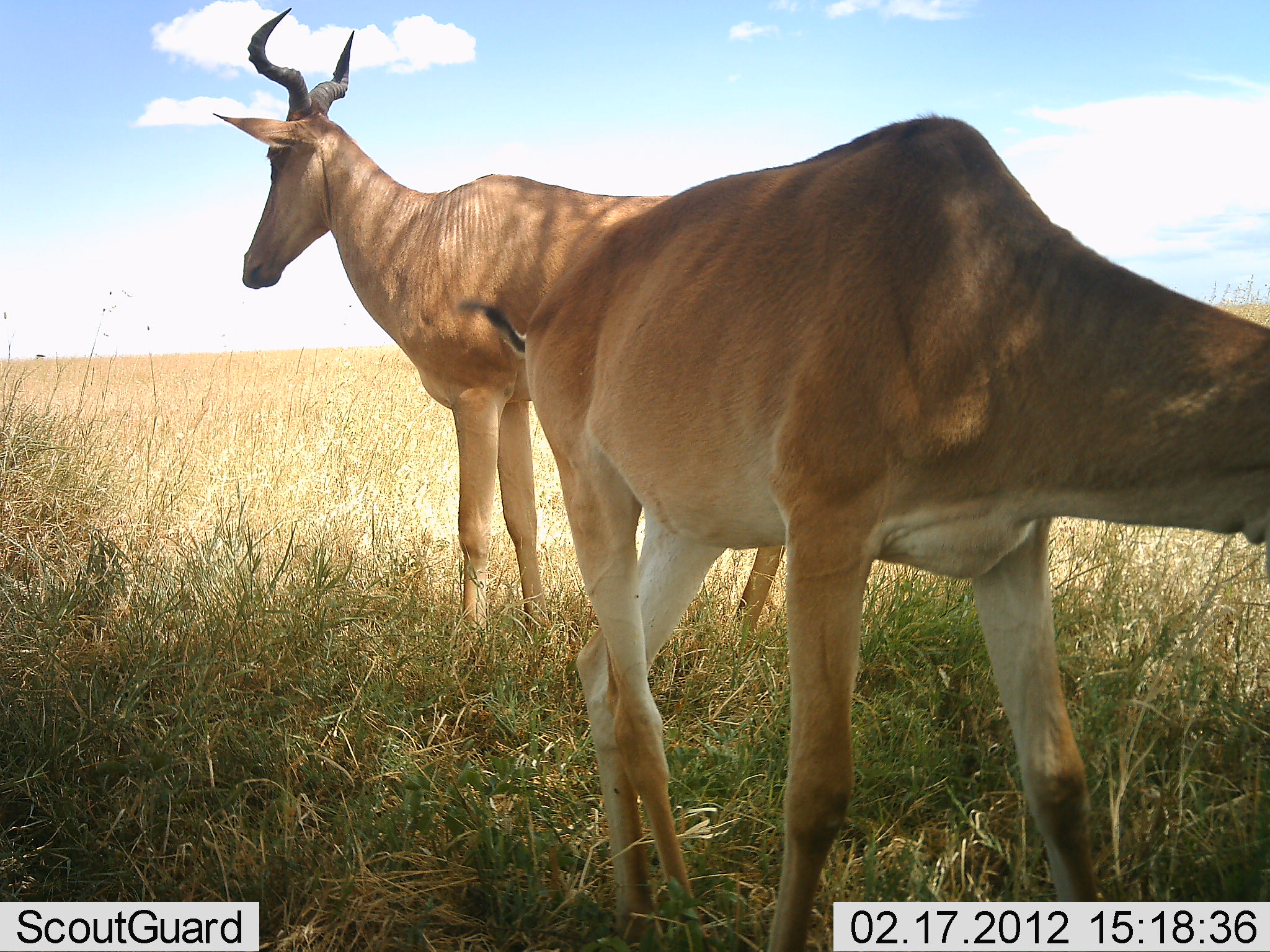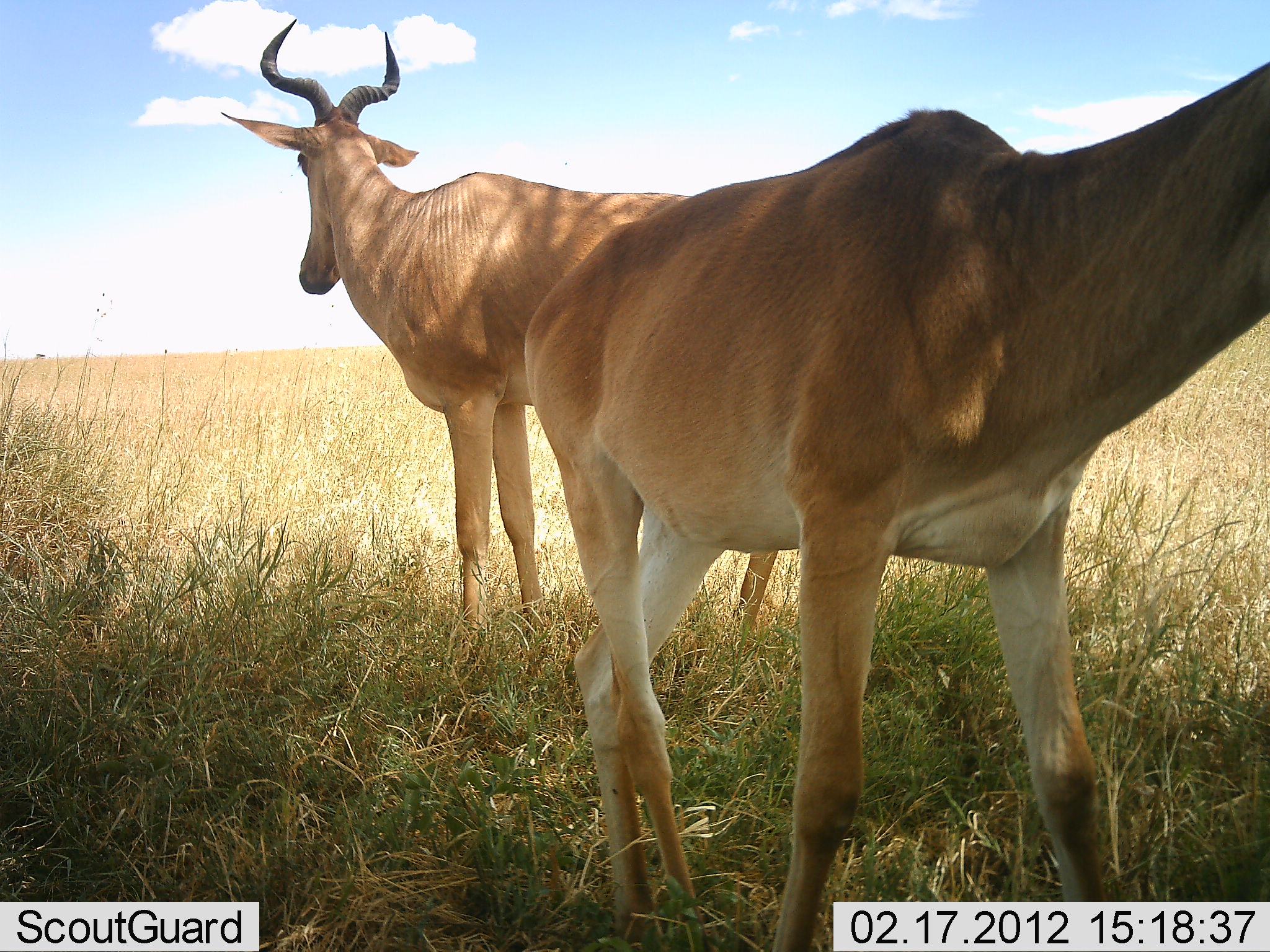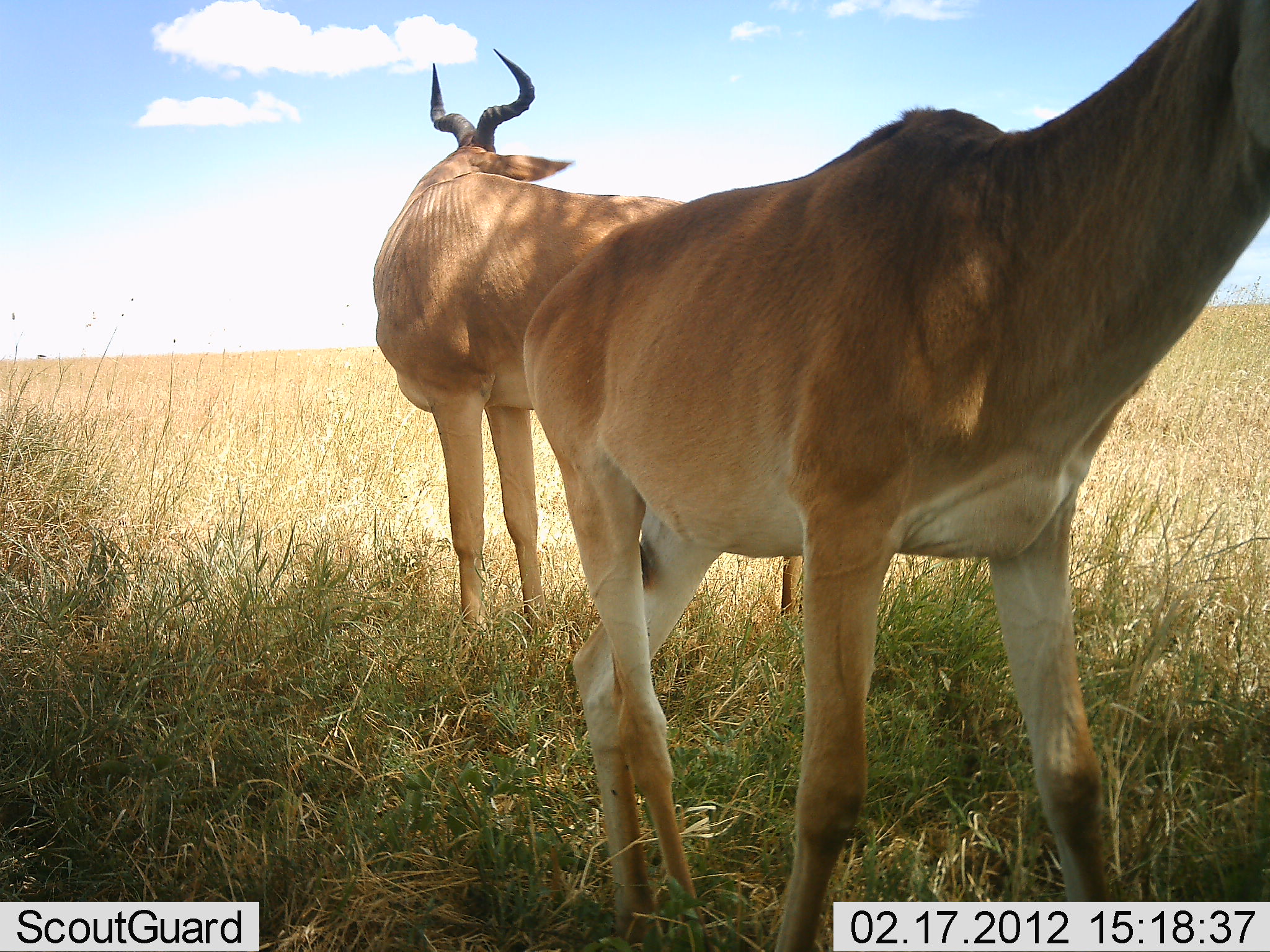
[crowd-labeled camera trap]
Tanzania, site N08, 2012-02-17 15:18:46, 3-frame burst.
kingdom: Animalia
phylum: Chordata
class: Mammalia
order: Artiodactyla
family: Bovidae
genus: Alcelaphus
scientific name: Alcelaphus buselaphus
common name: hartebeest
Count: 2.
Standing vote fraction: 91%.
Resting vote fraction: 4%.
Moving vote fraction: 4%.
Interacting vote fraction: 4%.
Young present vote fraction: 0%.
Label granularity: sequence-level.